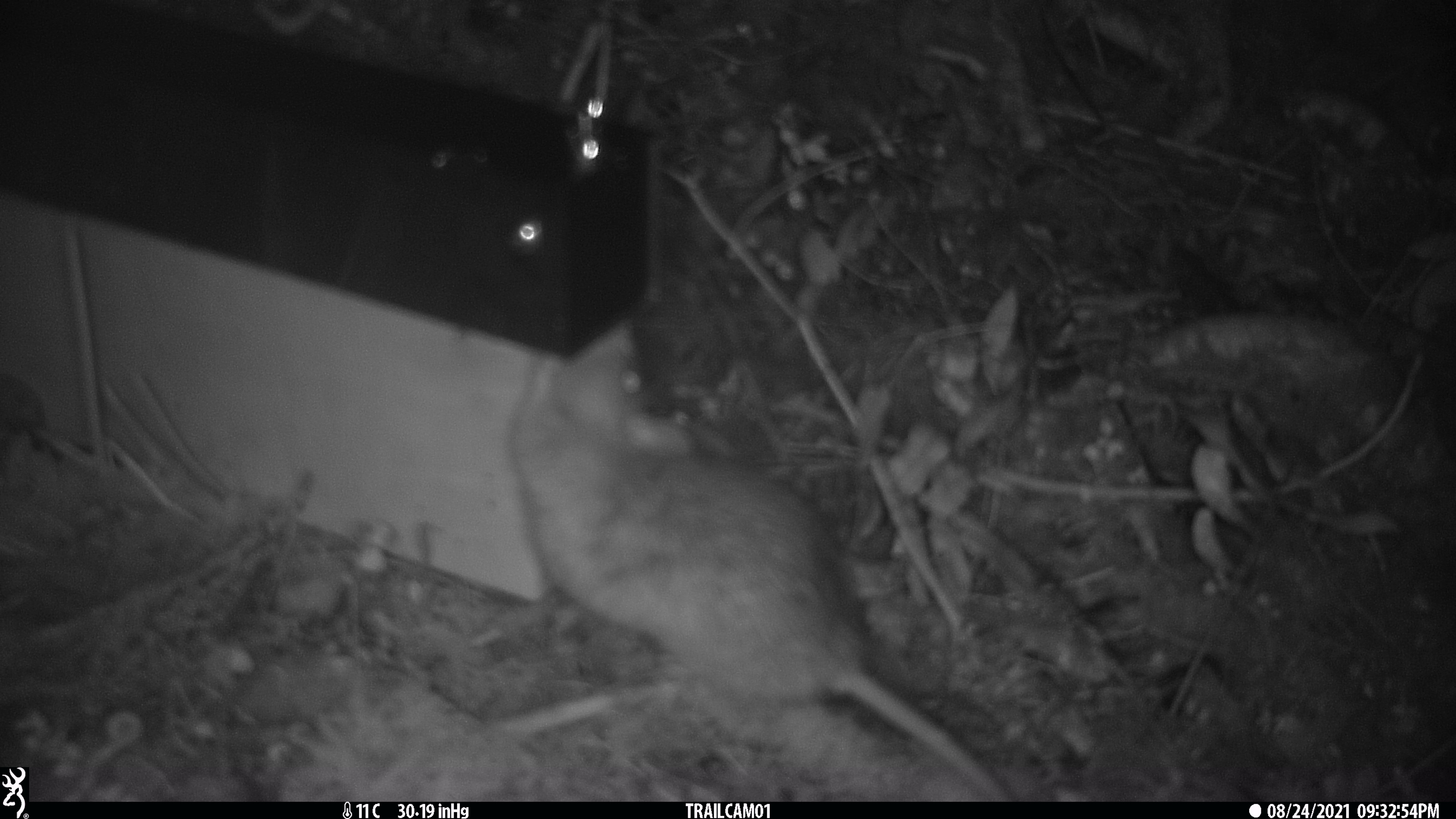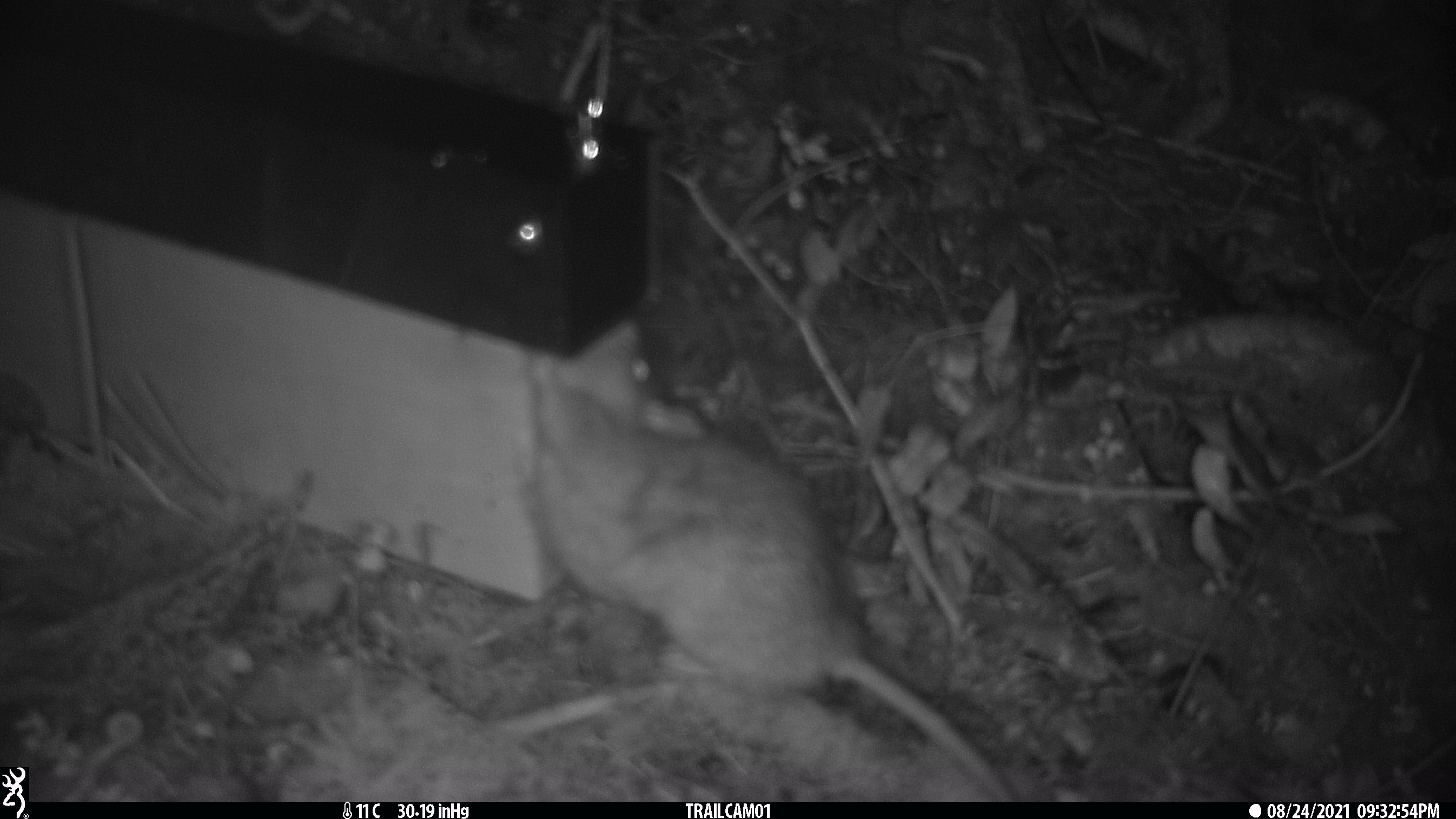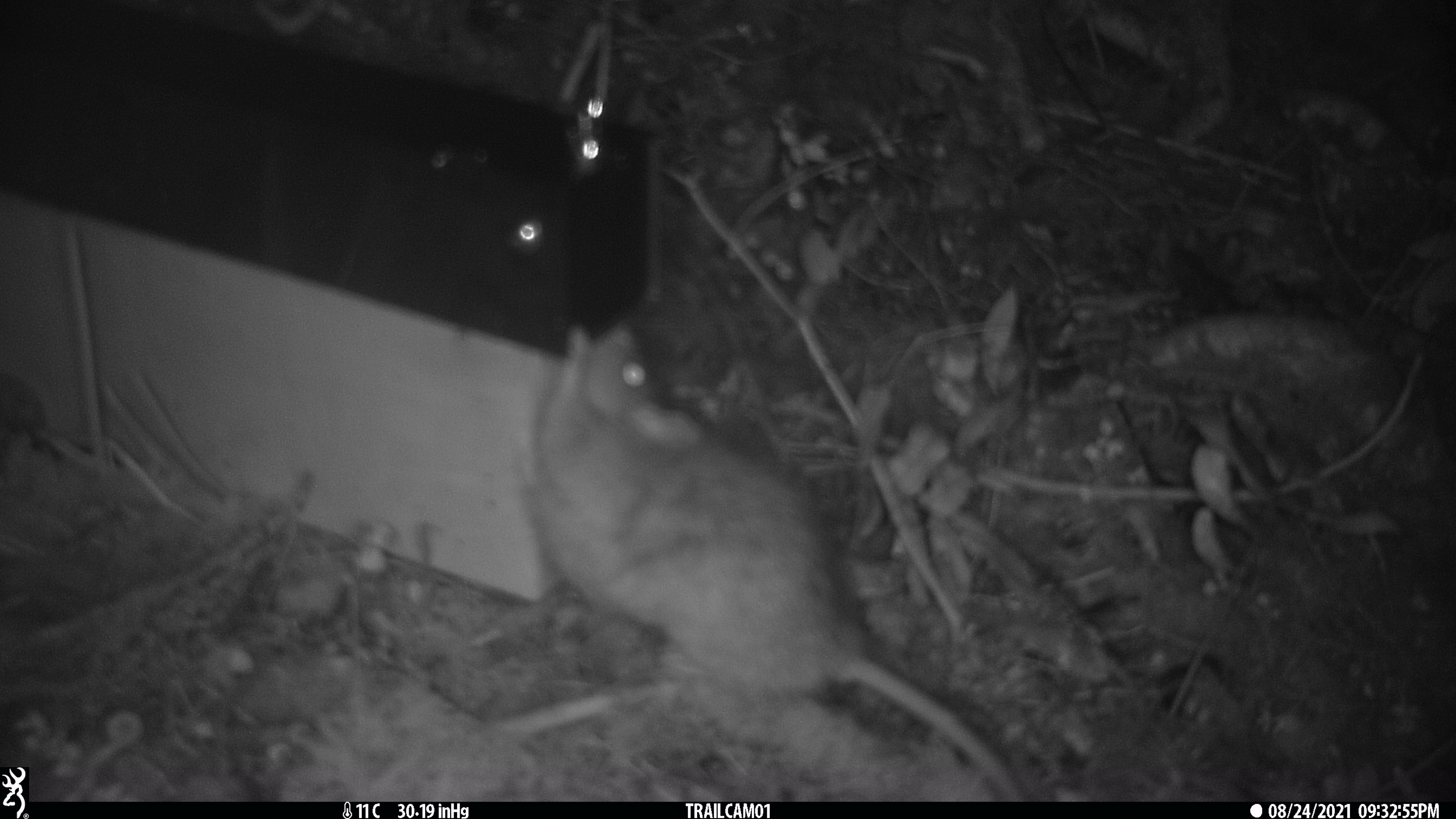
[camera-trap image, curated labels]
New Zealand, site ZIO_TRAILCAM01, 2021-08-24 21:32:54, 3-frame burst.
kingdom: Animalia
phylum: Chordata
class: Mammalia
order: Rodentia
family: Muridae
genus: Rattus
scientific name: Rattus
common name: rat